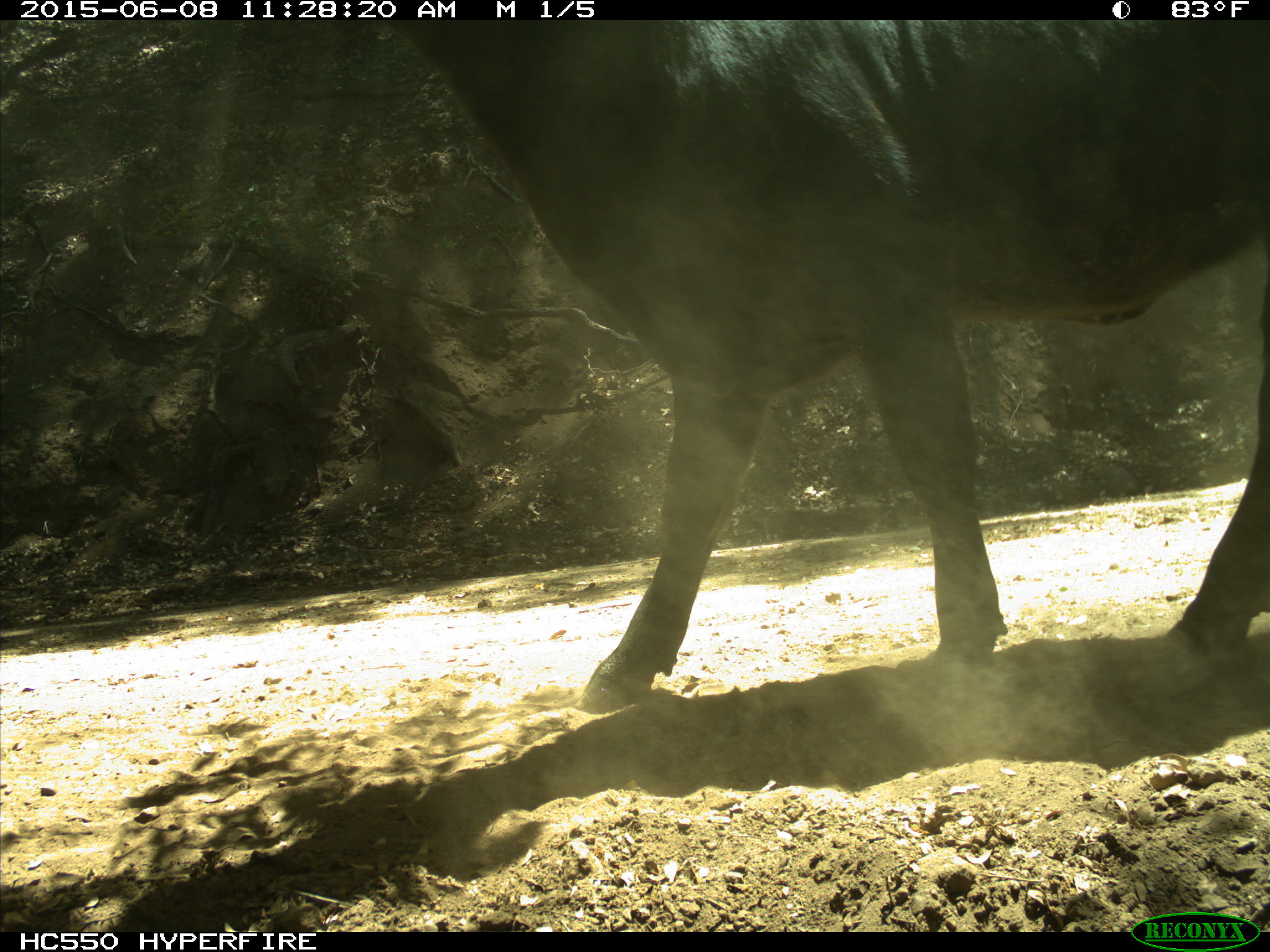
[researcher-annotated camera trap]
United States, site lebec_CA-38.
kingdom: Animalia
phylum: Chordata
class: Mammalia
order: Artiodactyla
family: Bovidae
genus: Bos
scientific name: Bos taurus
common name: domestic cow